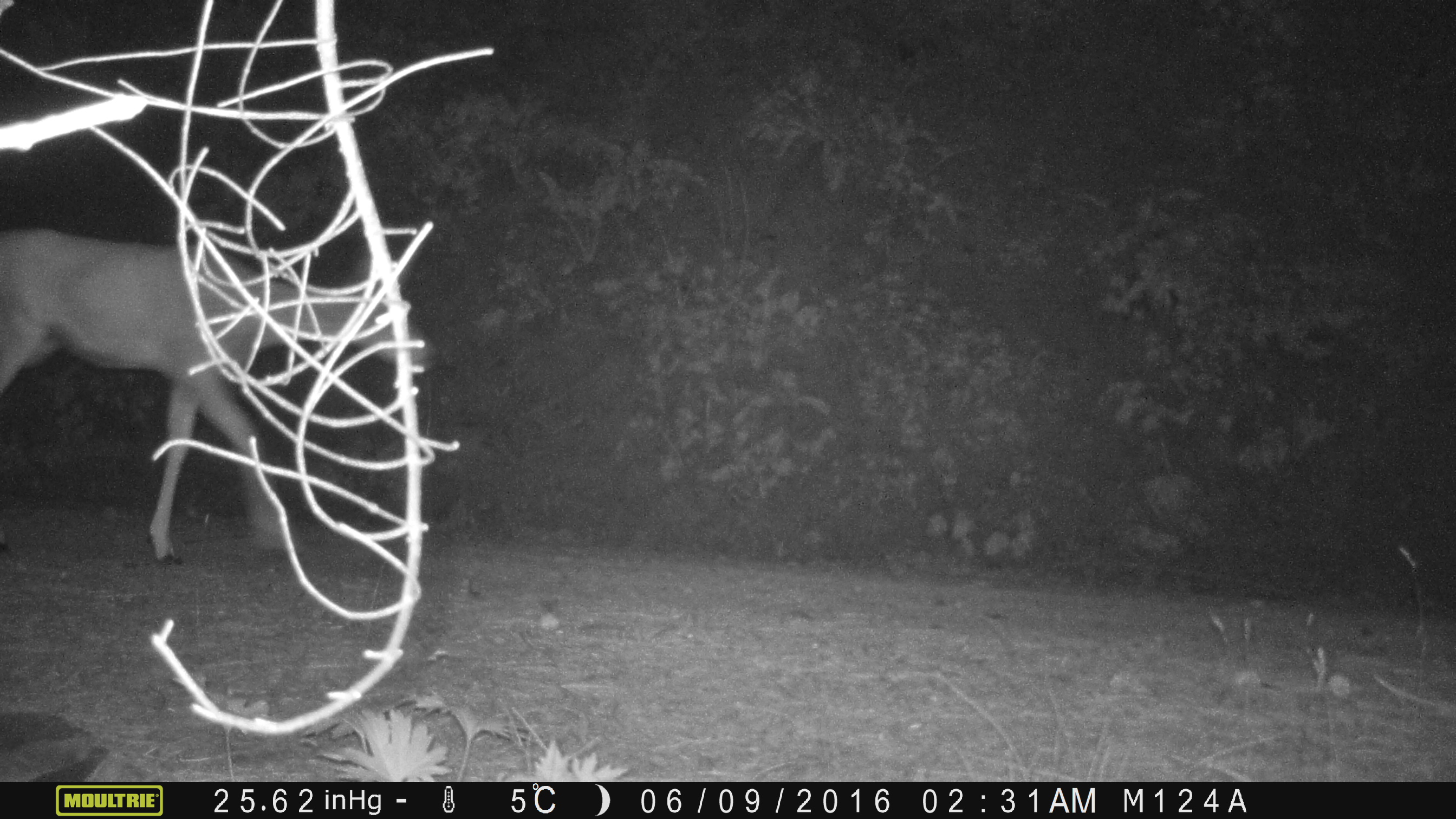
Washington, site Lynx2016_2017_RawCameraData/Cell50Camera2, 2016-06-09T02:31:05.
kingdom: Animalia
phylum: Chordata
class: Mammalia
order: Artiodactyla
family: Cervidae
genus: Odocoileus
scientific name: Odocoileus hemionus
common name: mule deer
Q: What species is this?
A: Odocoileus hemionus (mule deer).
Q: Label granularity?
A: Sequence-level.